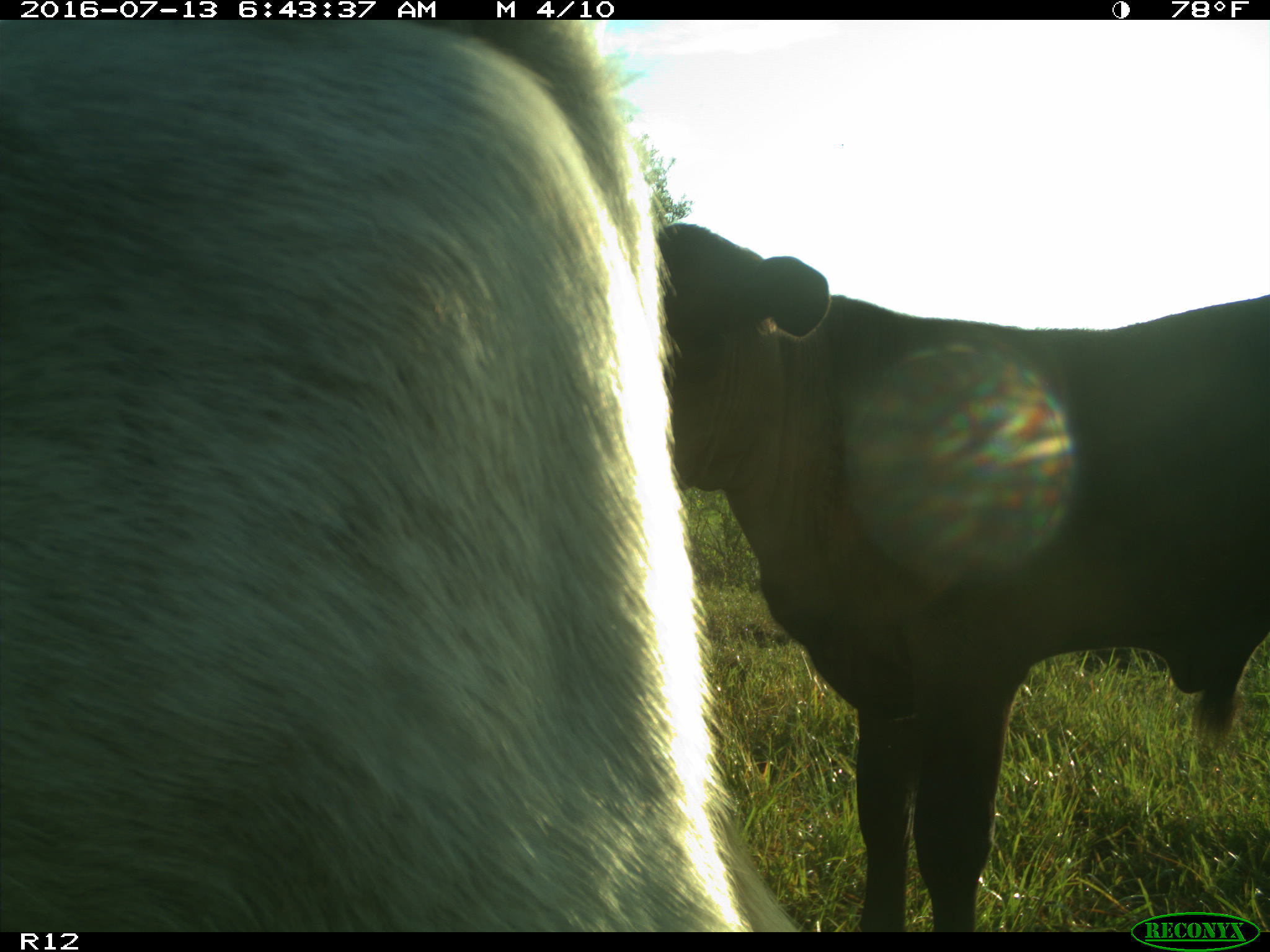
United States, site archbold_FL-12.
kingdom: Animalia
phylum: Chordata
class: Mammalia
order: Artiodactyla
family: Bovidae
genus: Bos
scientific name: Bos taurus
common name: domestic cow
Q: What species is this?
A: Bos taurus (domestic cow).